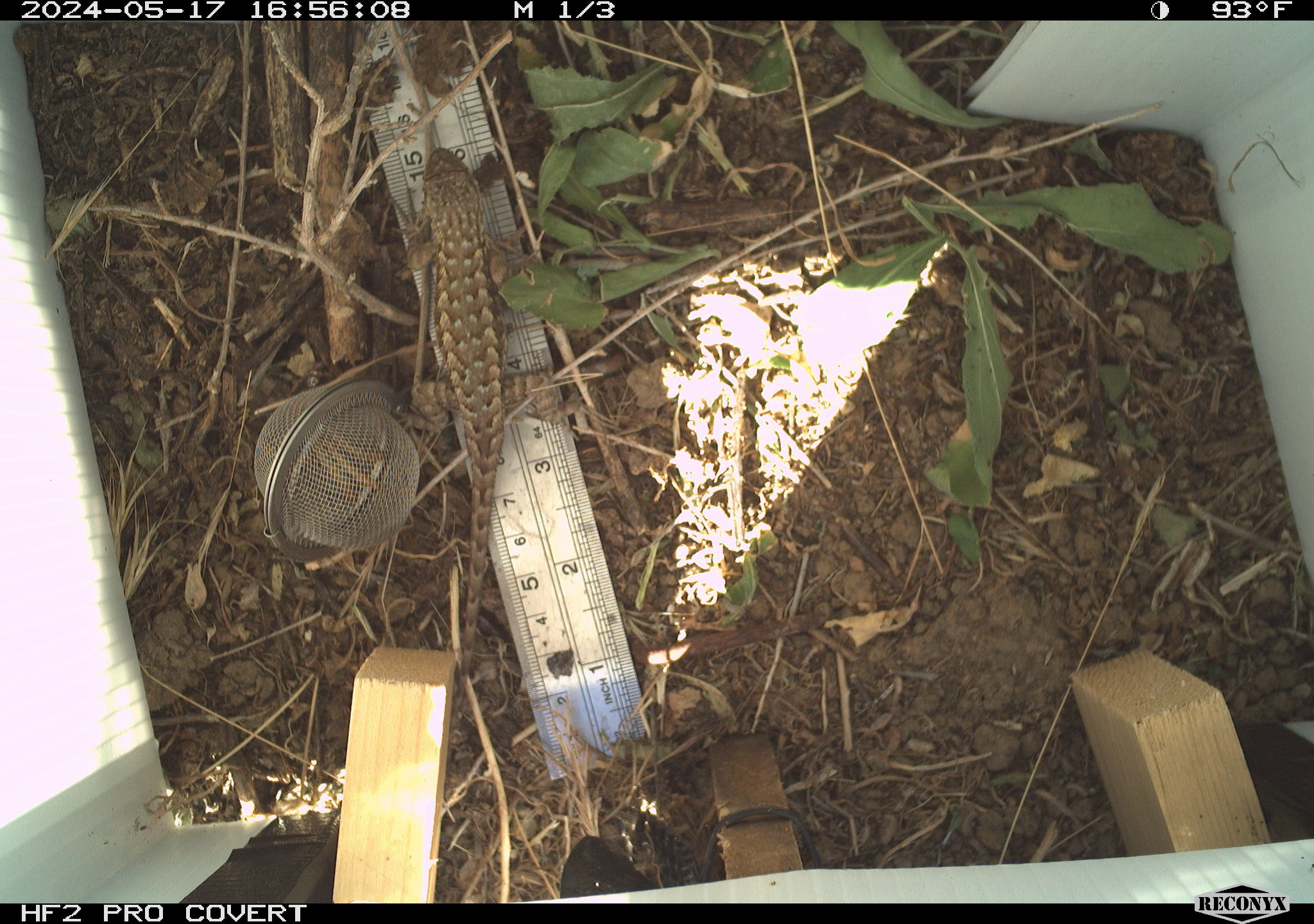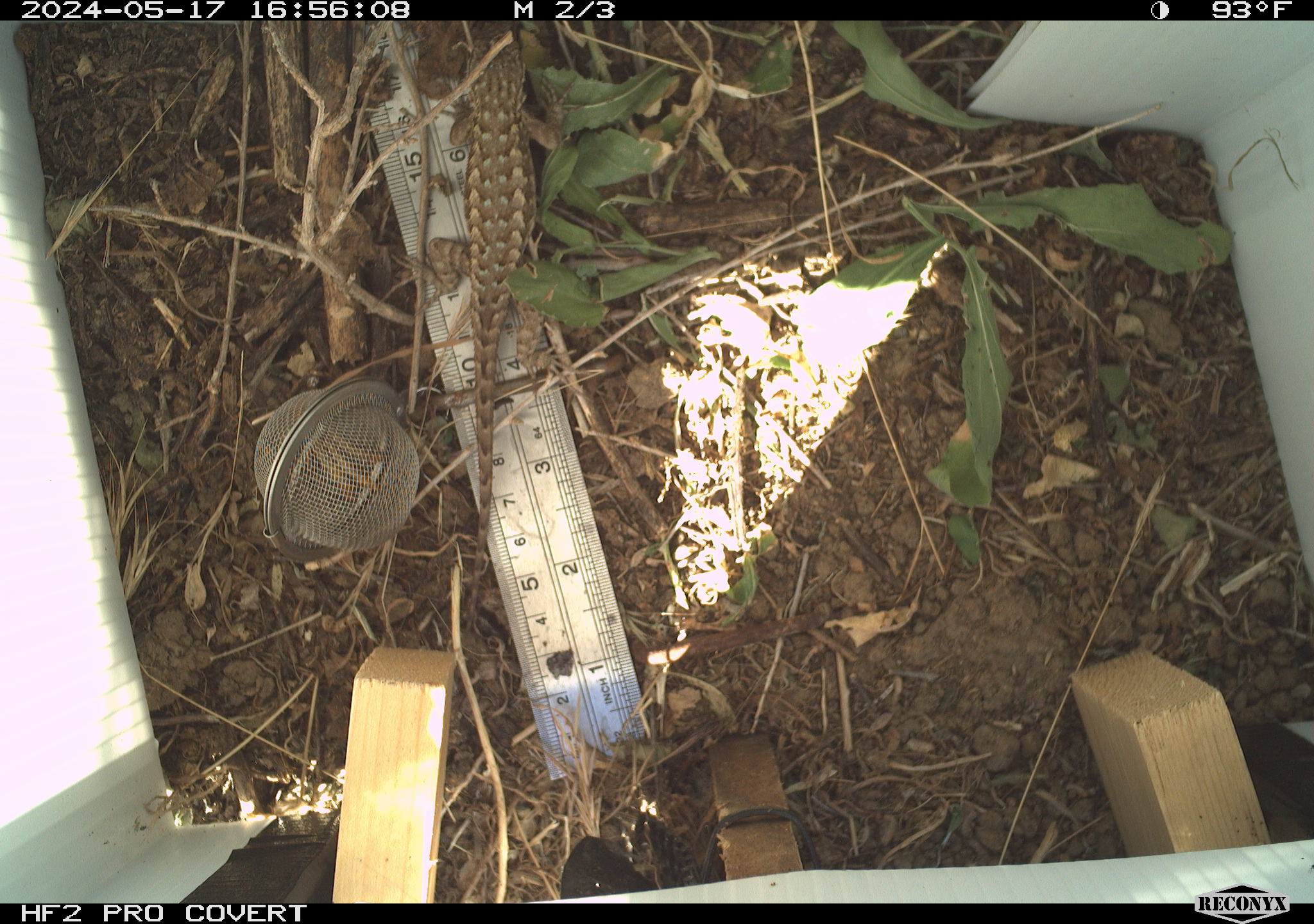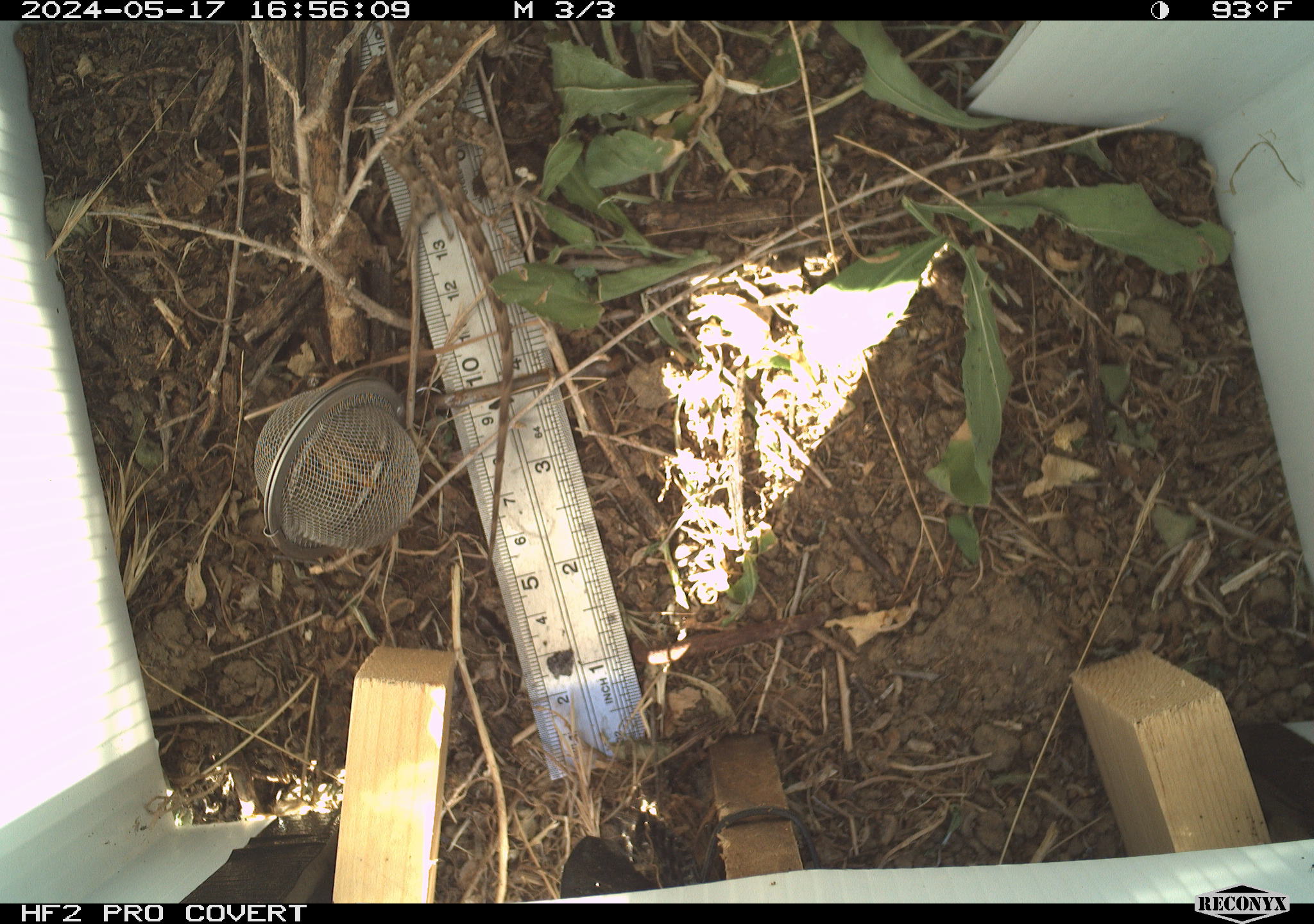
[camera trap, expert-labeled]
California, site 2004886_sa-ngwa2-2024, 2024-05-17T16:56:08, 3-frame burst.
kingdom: Animalia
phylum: Chordata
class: Reptilia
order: Squamata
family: Phrynosomatidae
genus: Sceloporus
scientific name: Sceloporus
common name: spiny lizards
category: sceloporus species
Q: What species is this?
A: Sceloporus species (spiny lizards) (Sceloporus).